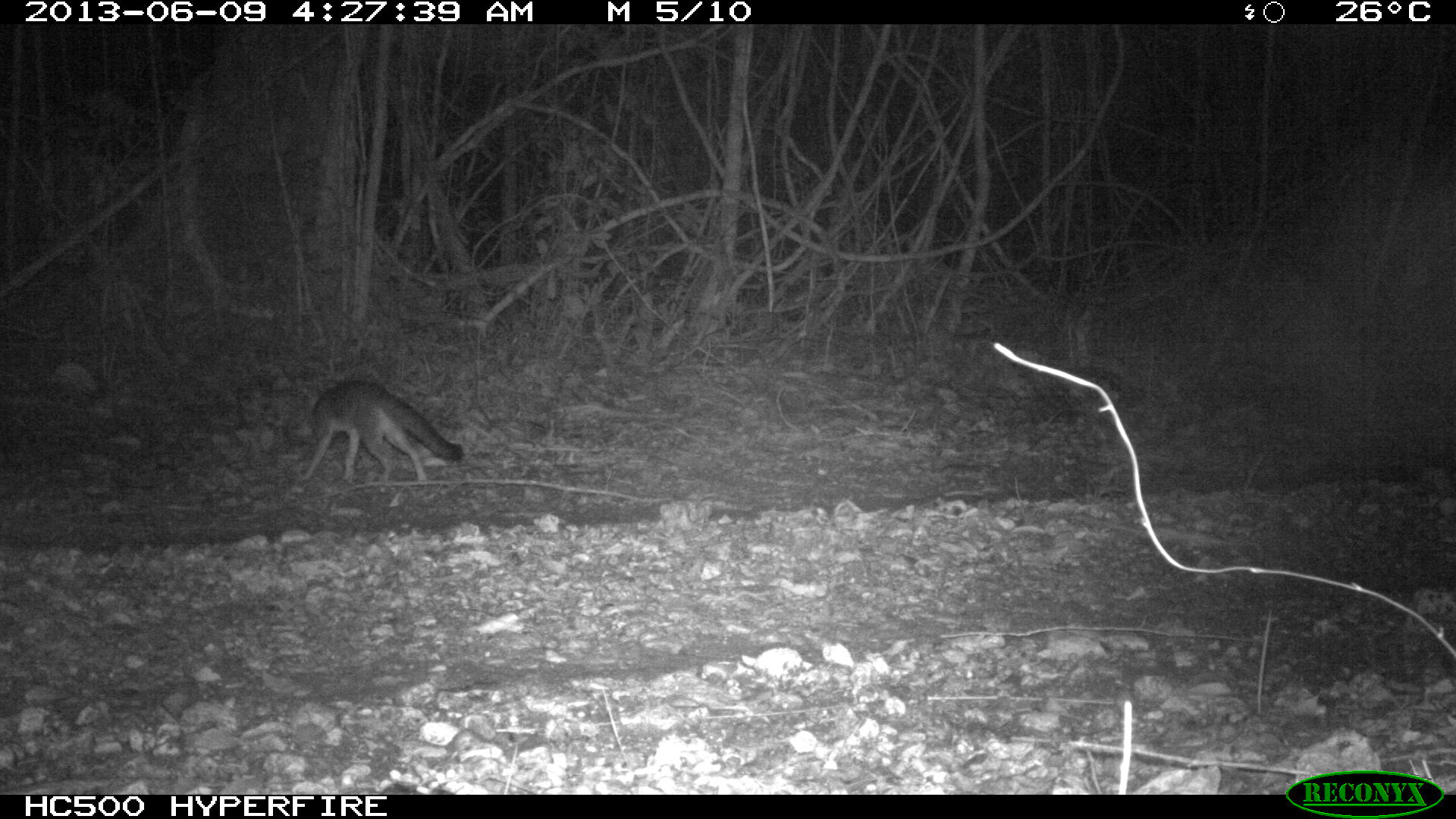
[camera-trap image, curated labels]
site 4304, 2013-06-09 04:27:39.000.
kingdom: Animalia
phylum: Chordata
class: Mammalia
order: Carnivora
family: Canidae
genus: Urocyon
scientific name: Urocyon cinereoargenteus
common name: gray fox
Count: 2.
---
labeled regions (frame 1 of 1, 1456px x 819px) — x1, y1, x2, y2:
urocyon cinereoargenteus: 304, 377, 462, 487